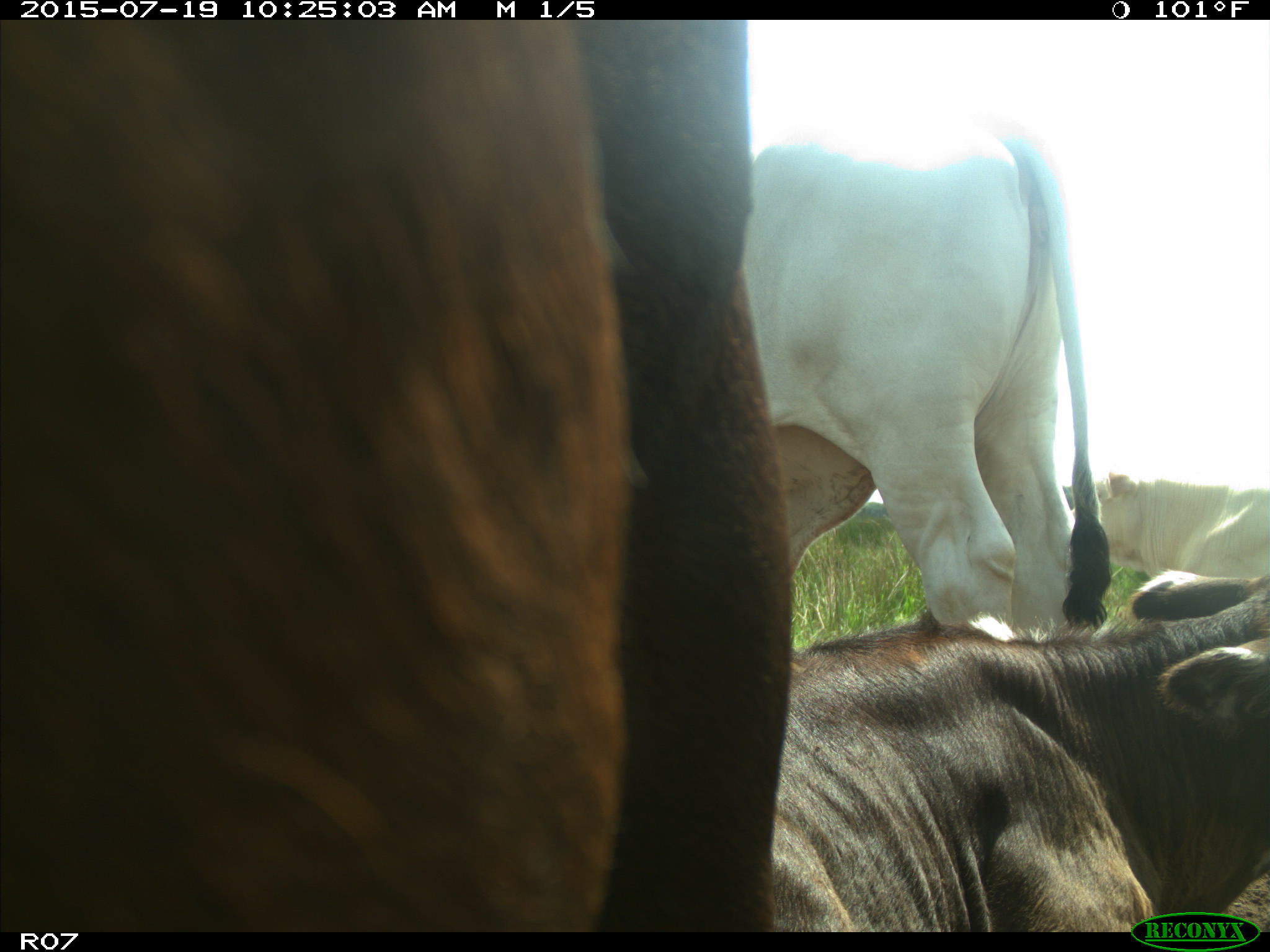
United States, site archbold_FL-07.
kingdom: Animalia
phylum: Chordata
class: Mammalia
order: Artiodactyla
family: Bovidae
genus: Bos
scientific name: Bos taurus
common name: domestic cow